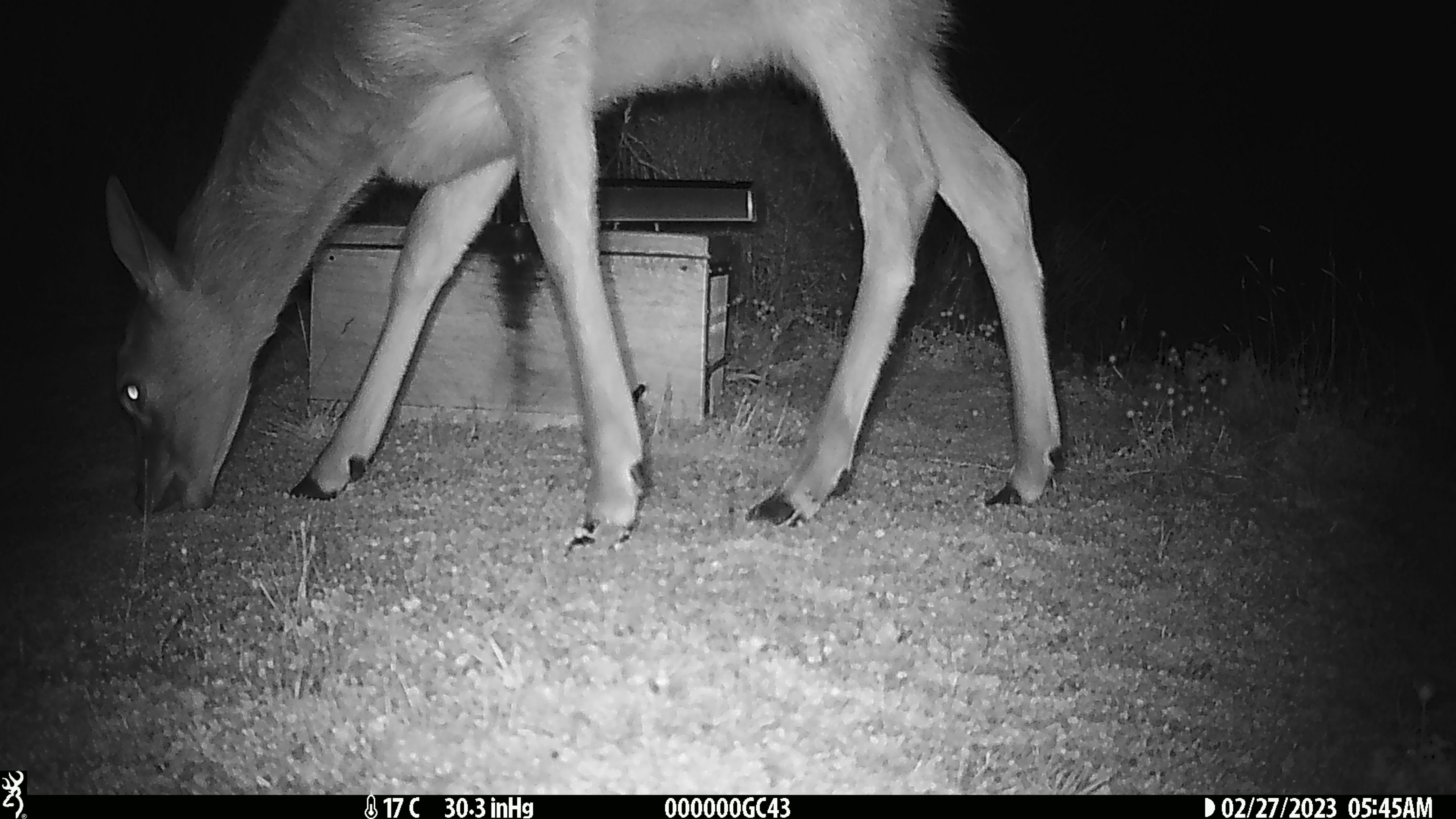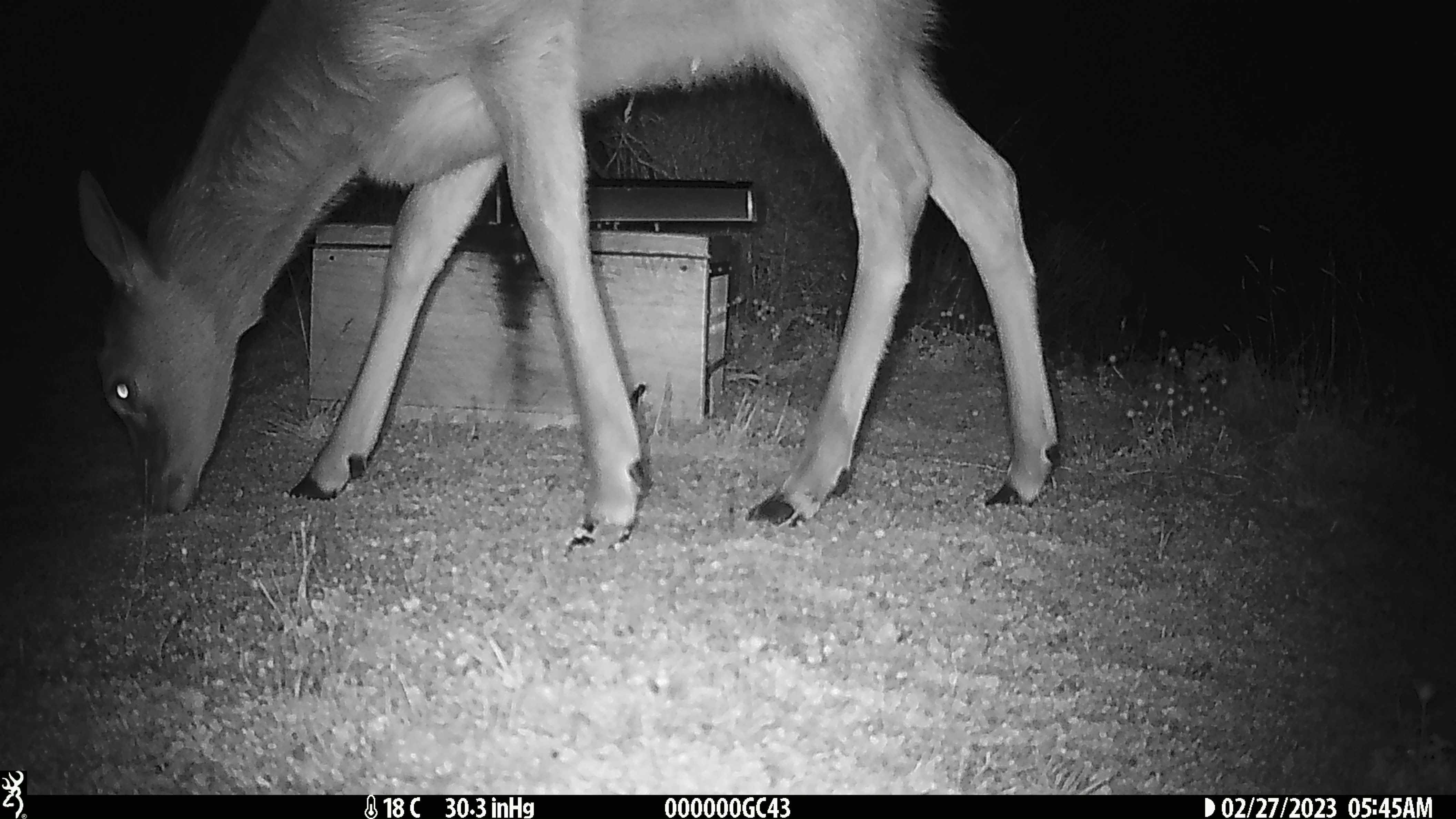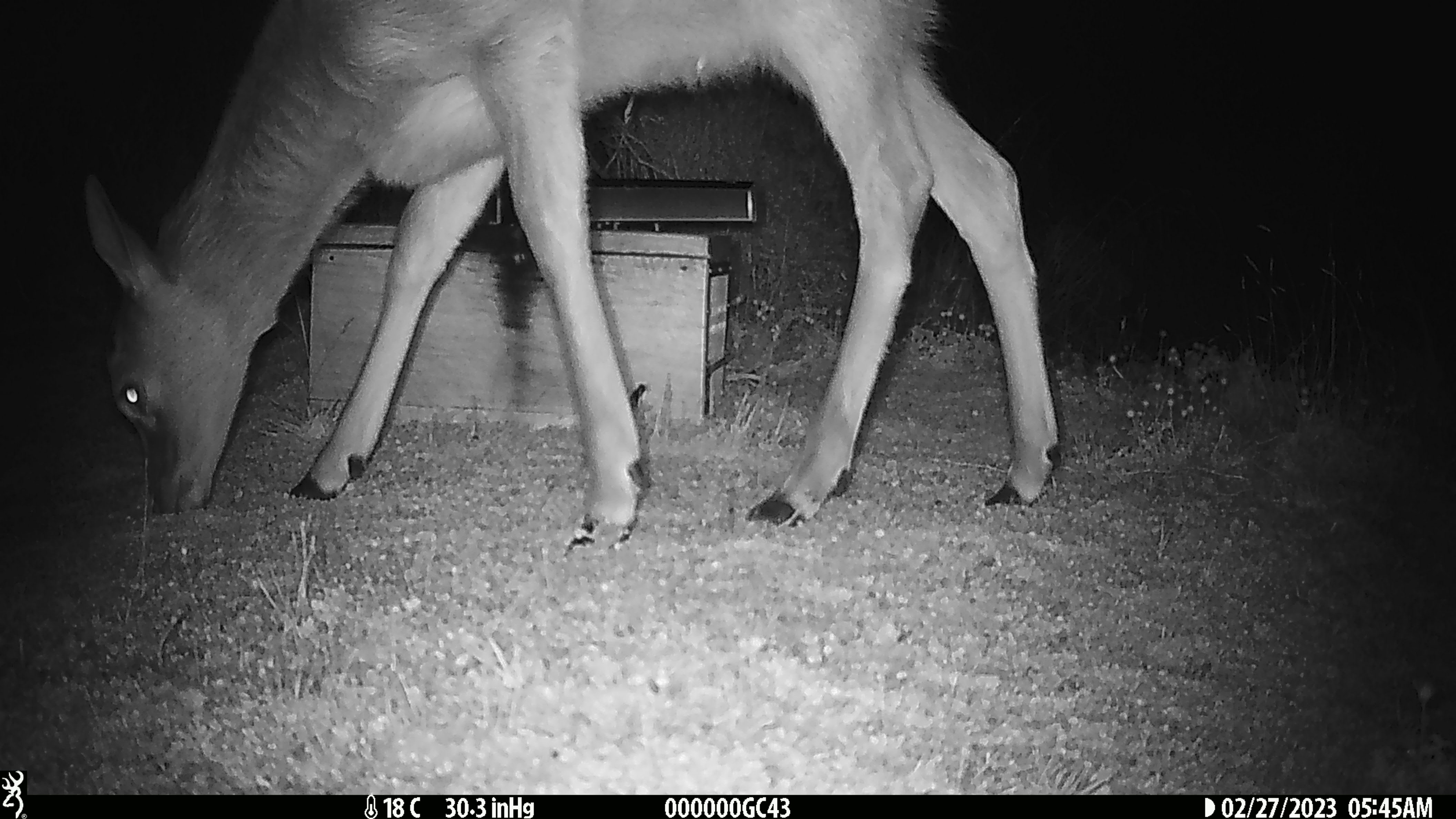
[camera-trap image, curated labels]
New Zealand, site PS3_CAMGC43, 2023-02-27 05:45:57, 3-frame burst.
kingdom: Animalia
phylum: Chordata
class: Mammalia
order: Artiodactyla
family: Cervidae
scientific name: Cervidae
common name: deer